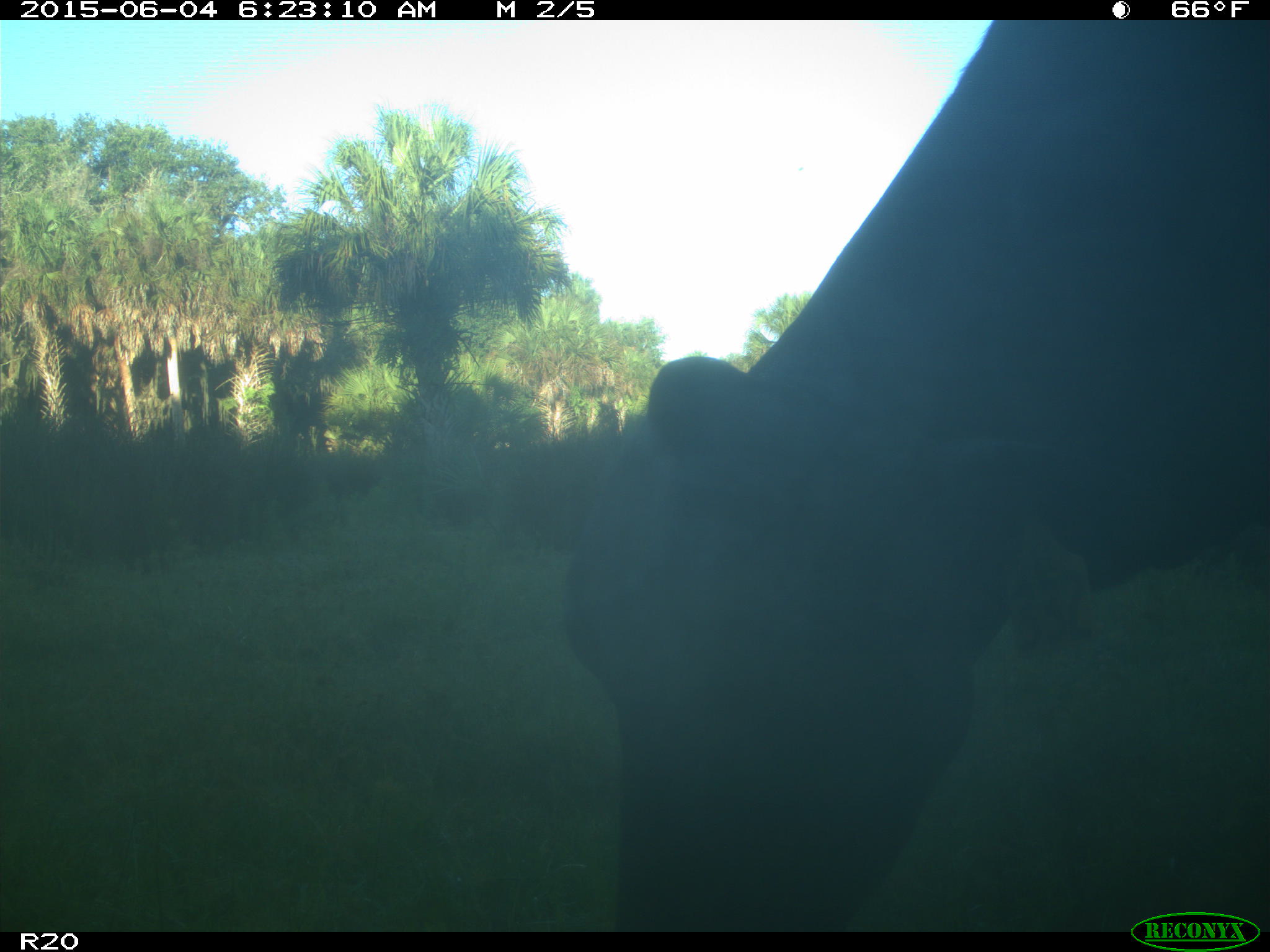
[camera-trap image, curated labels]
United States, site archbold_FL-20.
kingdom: Animalia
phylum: Chordata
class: Mammalia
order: Artiodactyla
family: Bovidae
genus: Bos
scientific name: Bos taurus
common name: domestic cow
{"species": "Bos taurus (domestic cow)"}